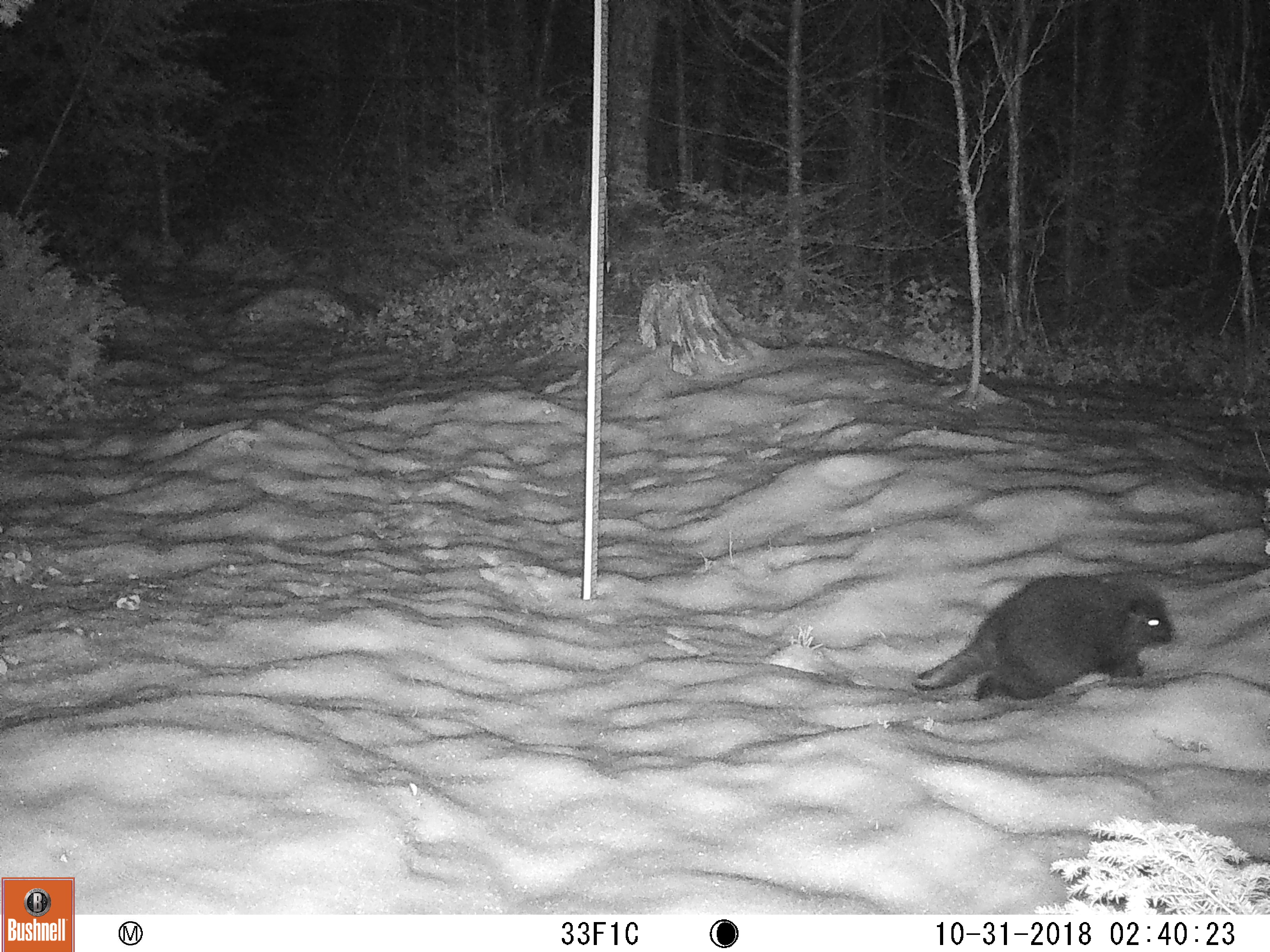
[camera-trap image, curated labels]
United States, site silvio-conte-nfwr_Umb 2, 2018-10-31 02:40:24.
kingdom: Animalia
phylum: Chordata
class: Mammalia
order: Rodentia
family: Erethizontidae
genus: Erethizon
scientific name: Erethizon dorsatum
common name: porcupine